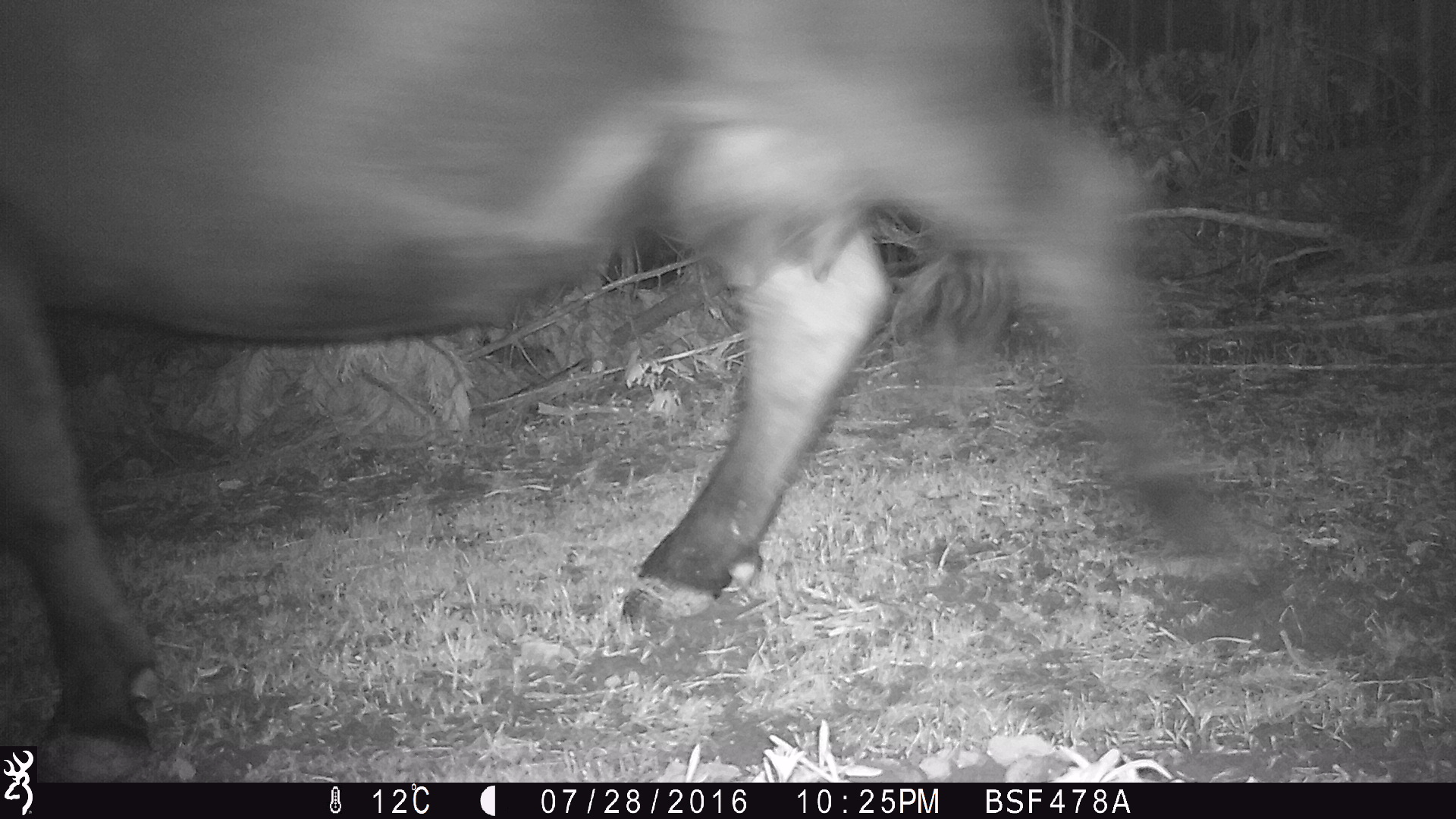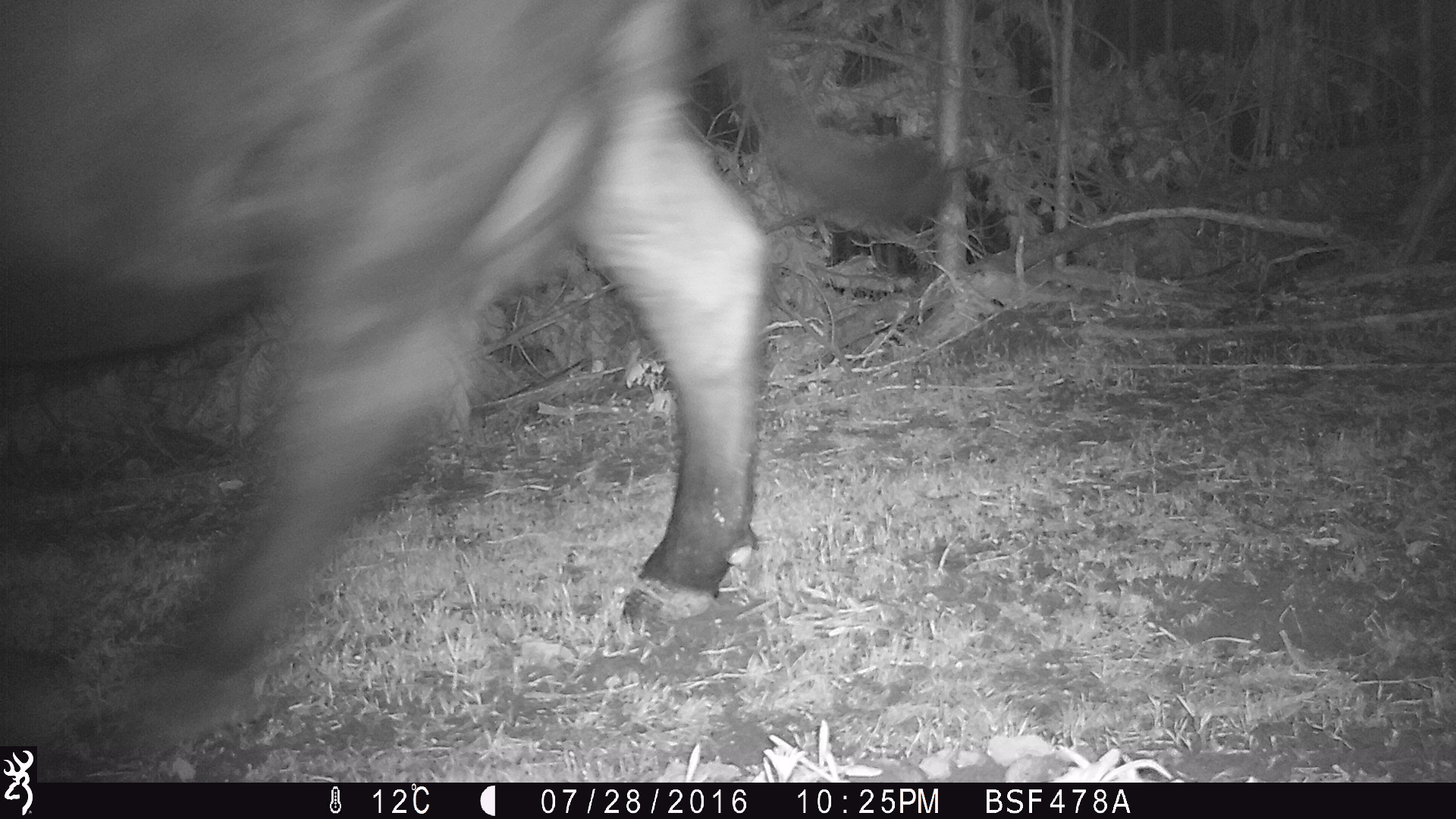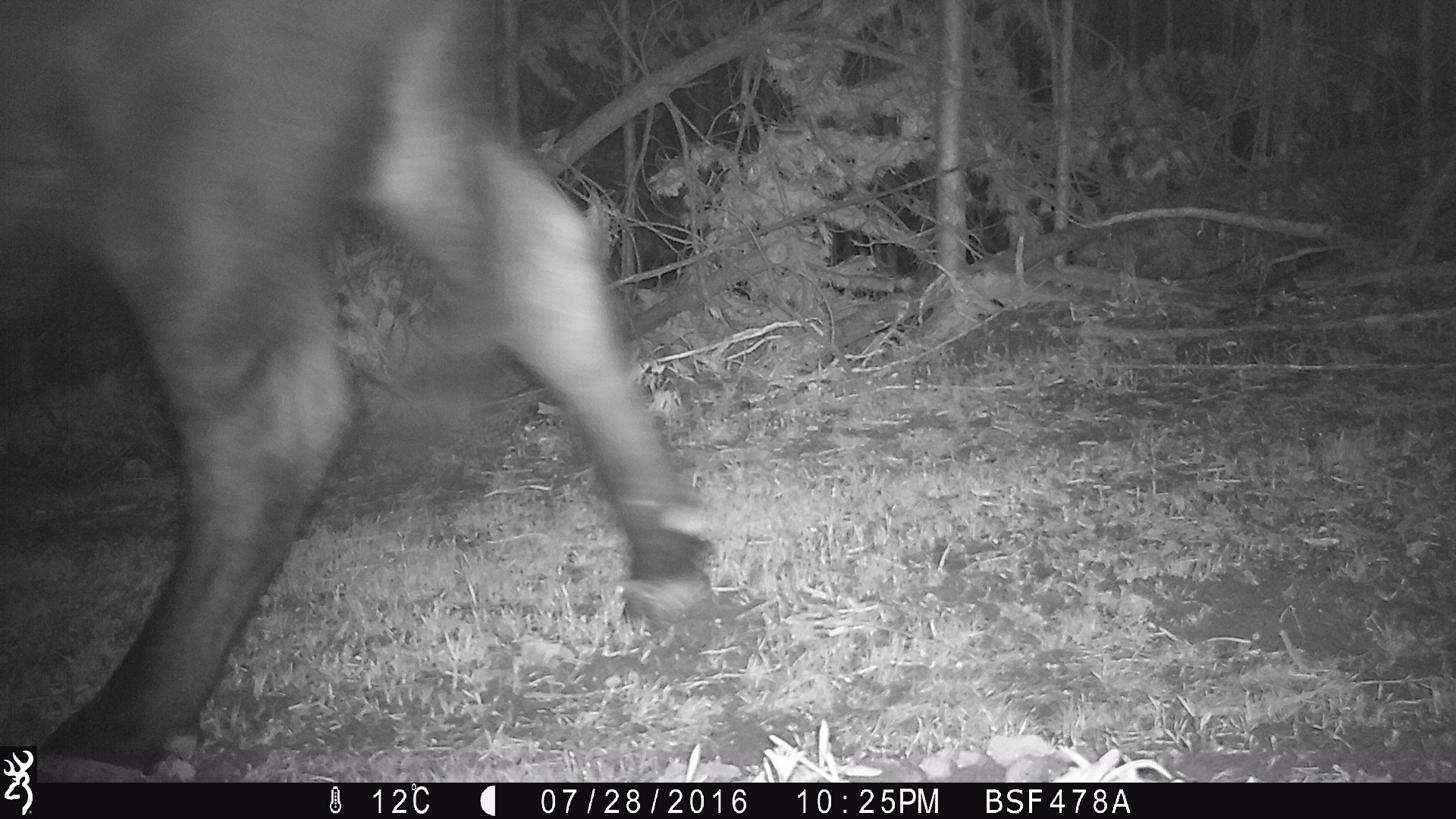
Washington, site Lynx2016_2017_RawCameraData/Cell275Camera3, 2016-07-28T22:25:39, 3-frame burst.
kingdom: Animalia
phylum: Chordata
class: Mammalia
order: Artiodactyla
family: Bovidae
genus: Bos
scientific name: Bos taurus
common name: domestic cattle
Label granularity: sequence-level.